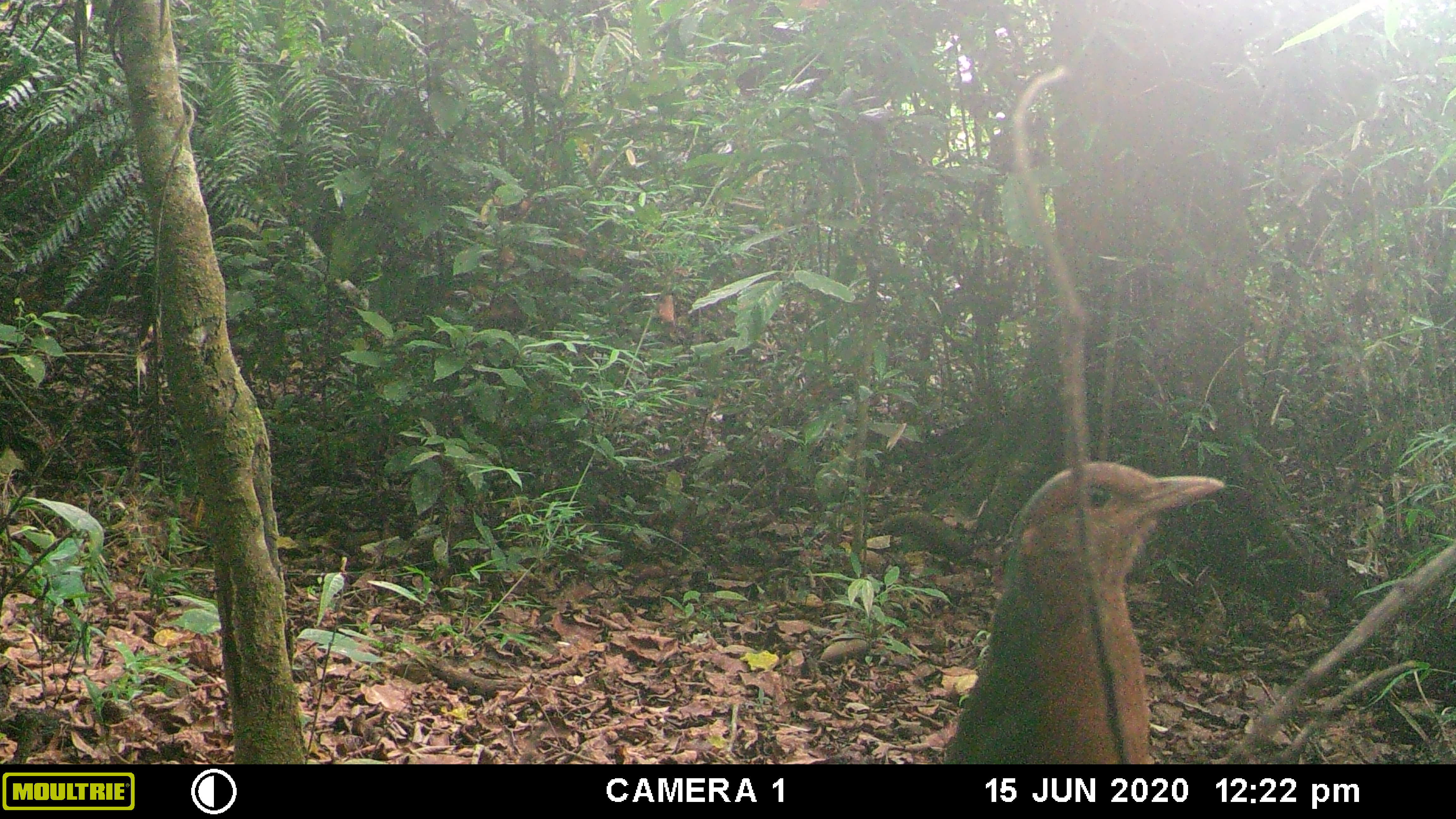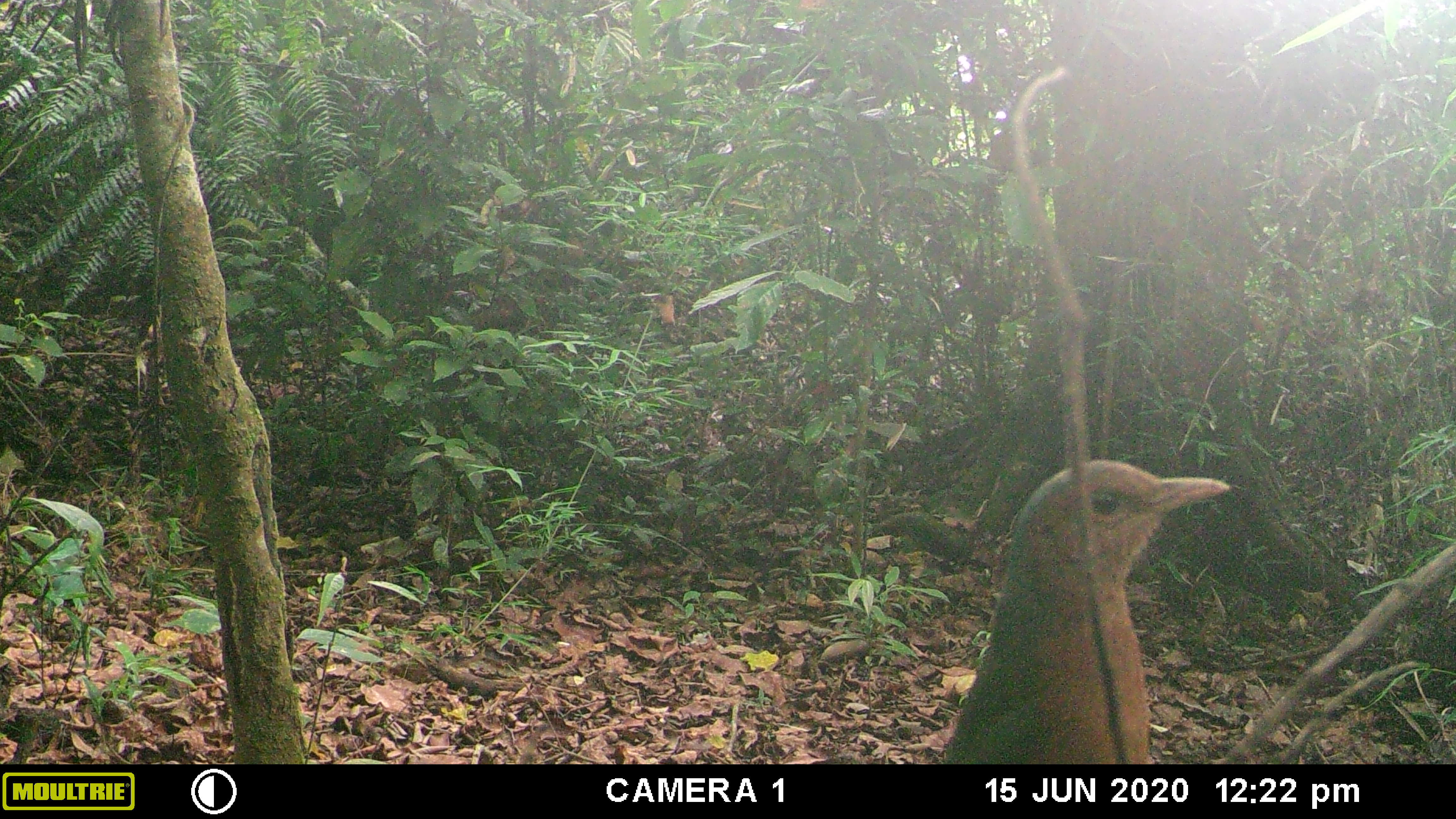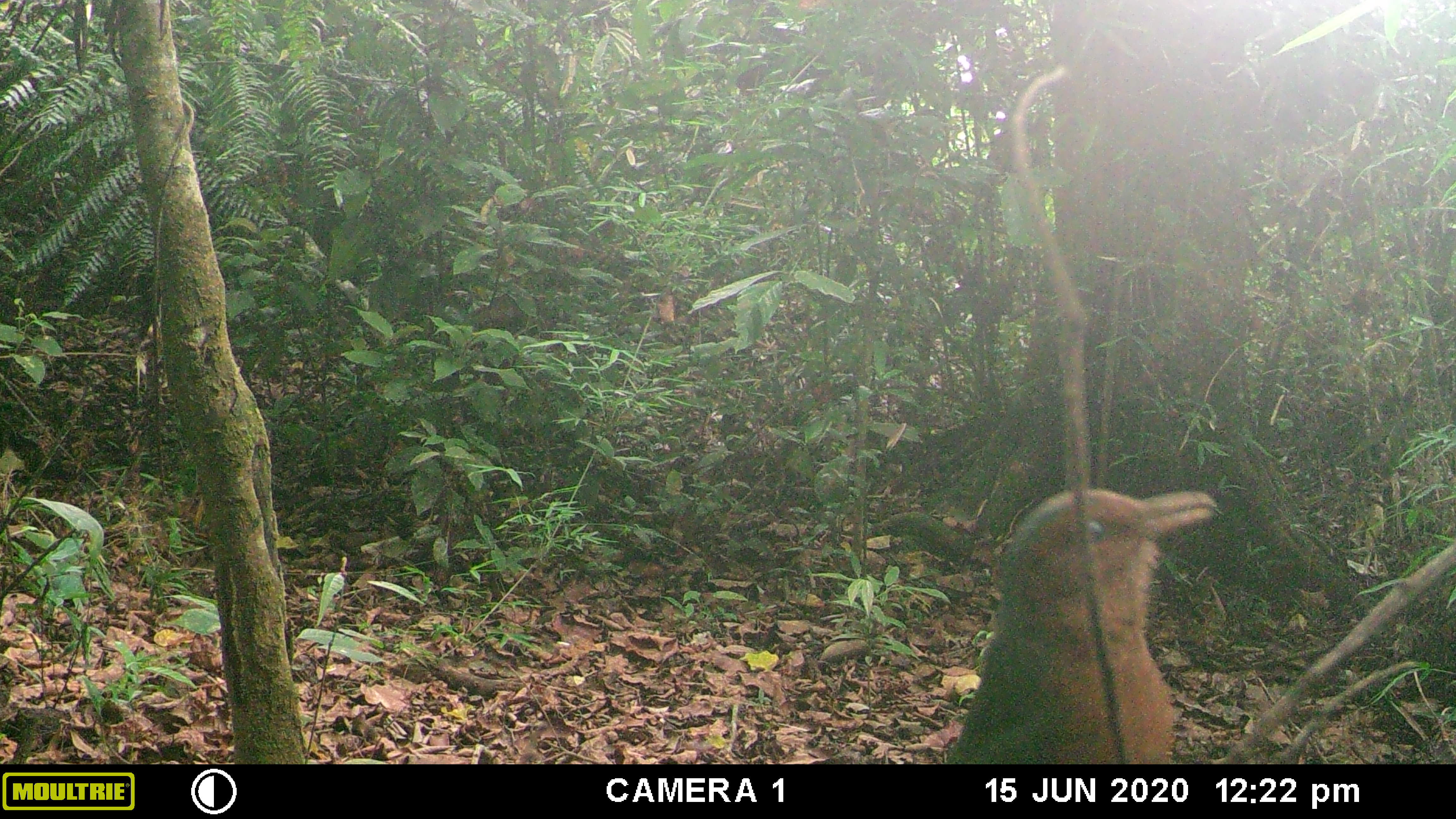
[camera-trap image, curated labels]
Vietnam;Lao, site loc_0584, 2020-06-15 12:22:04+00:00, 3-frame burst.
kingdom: Animalia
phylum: Chordata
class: Aves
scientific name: Aves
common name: bird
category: unidentified bird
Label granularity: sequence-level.